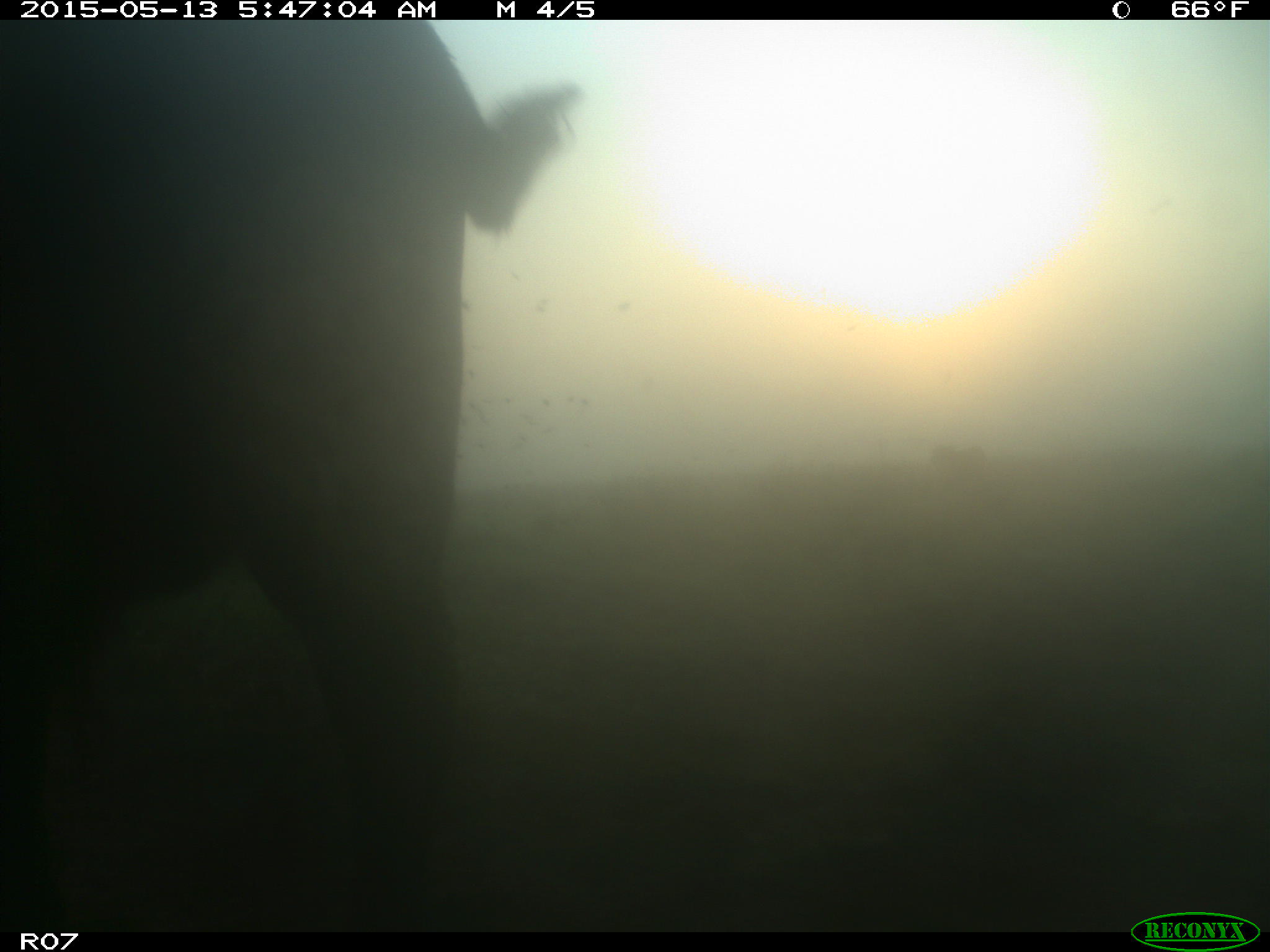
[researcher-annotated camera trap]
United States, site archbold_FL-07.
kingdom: Animalia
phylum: Chordata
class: Mammalia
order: Artiodactyla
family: Bovidae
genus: Bos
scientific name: Bos taurus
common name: domestic cow